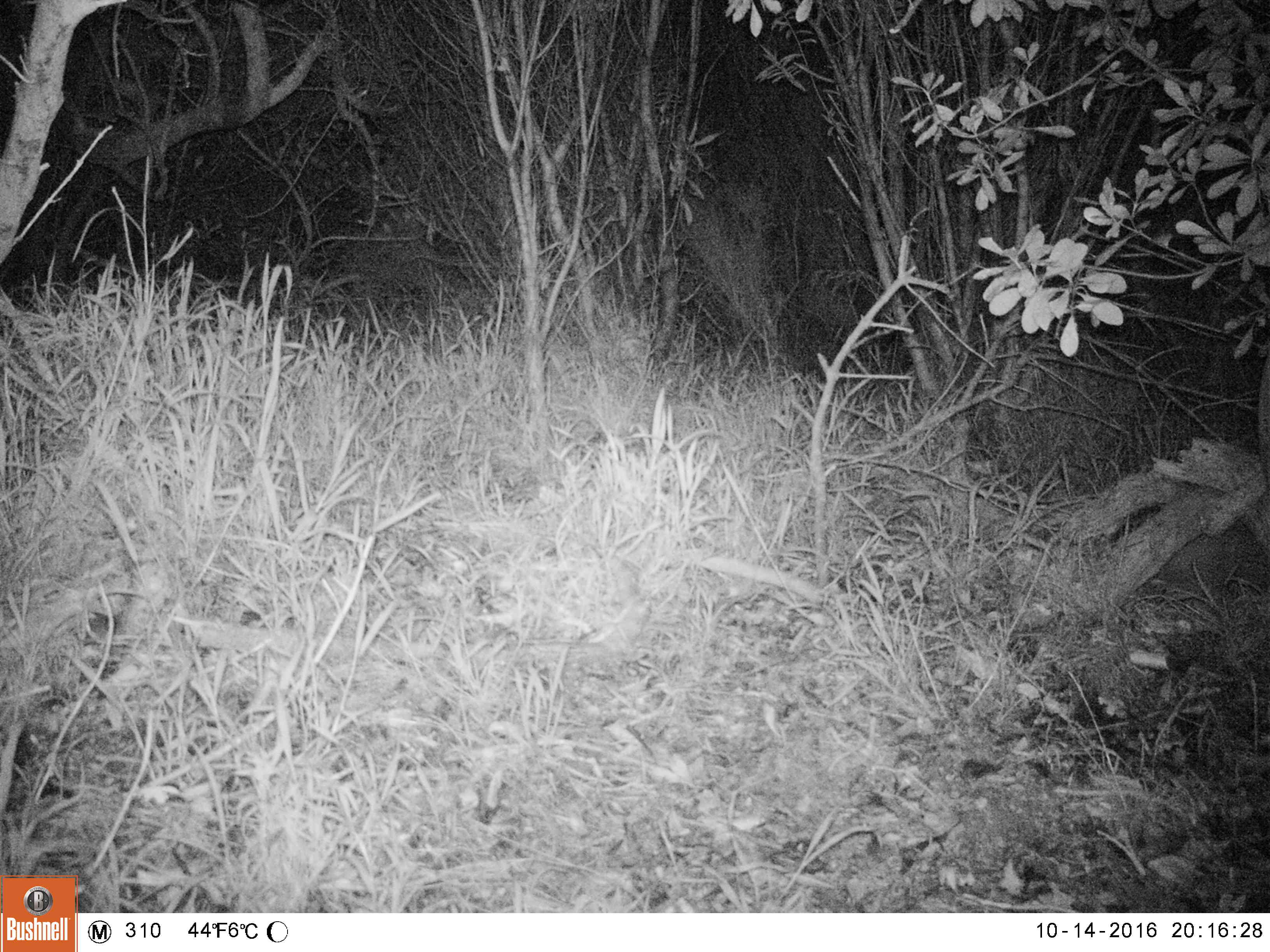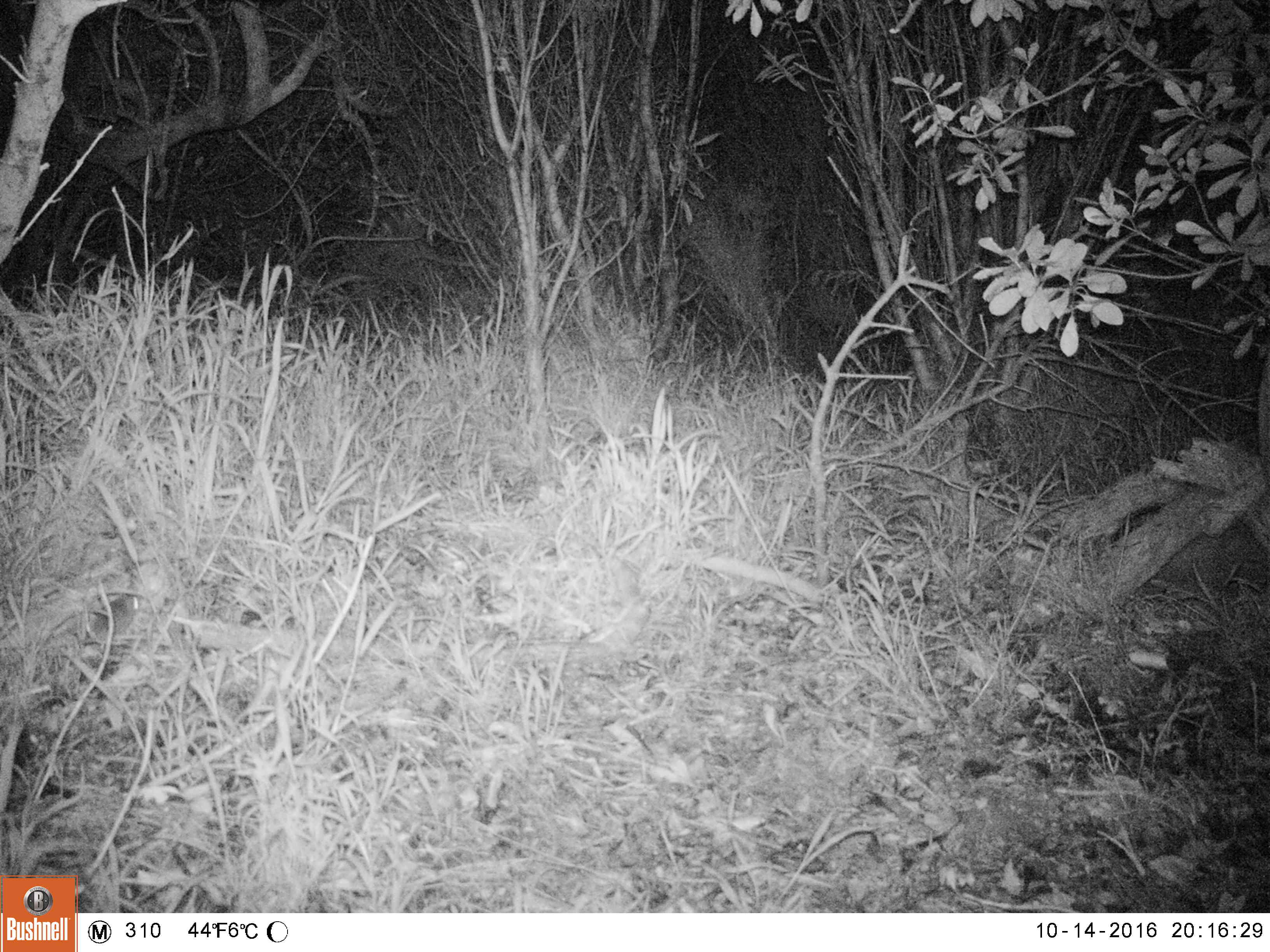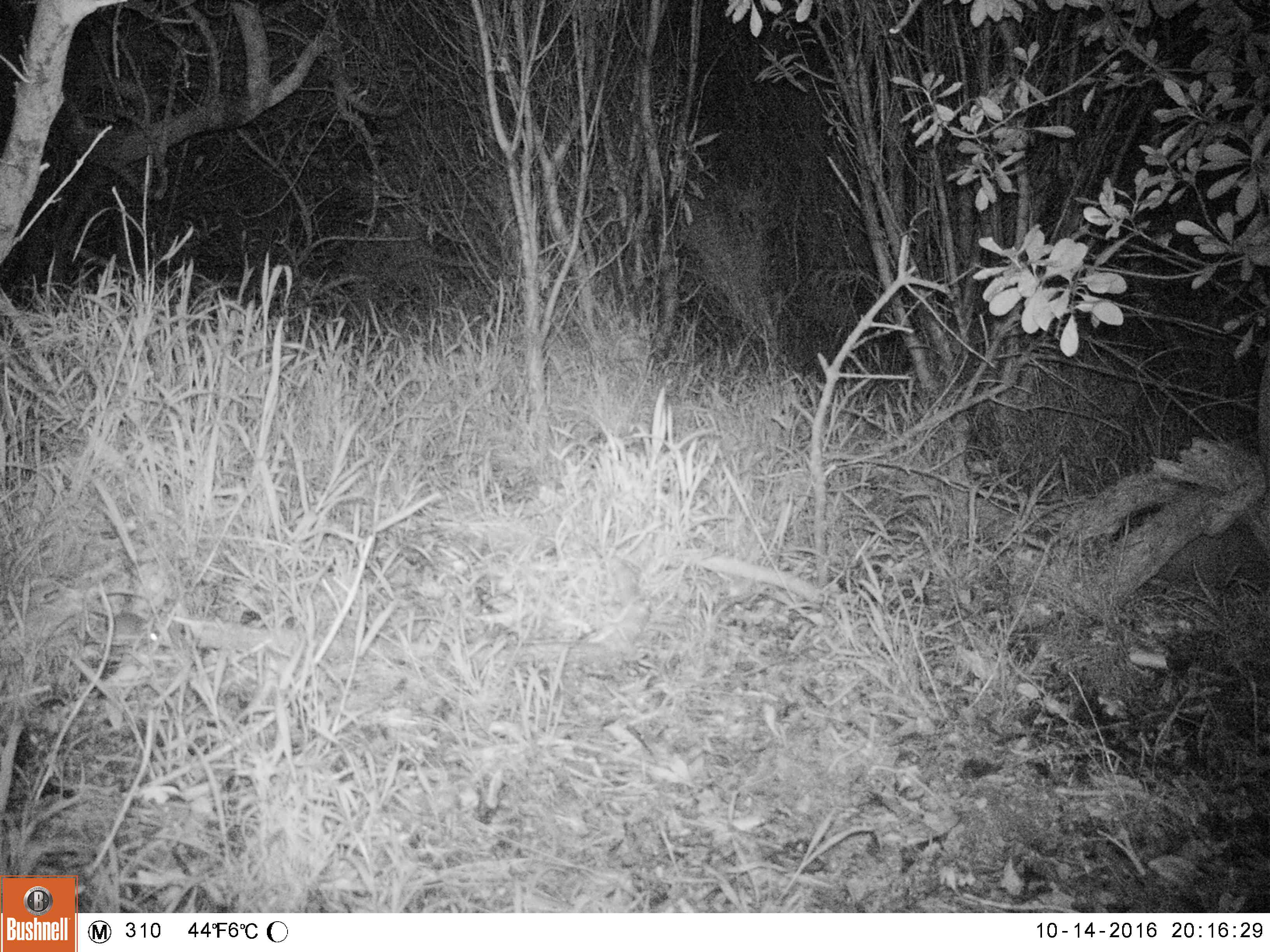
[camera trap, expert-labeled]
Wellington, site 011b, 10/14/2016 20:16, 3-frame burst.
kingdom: Animalia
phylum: Chordata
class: Mammalia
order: Rodentia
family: Muridae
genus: Mus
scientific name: Mus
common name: mouse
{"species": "mouse (Mus)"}